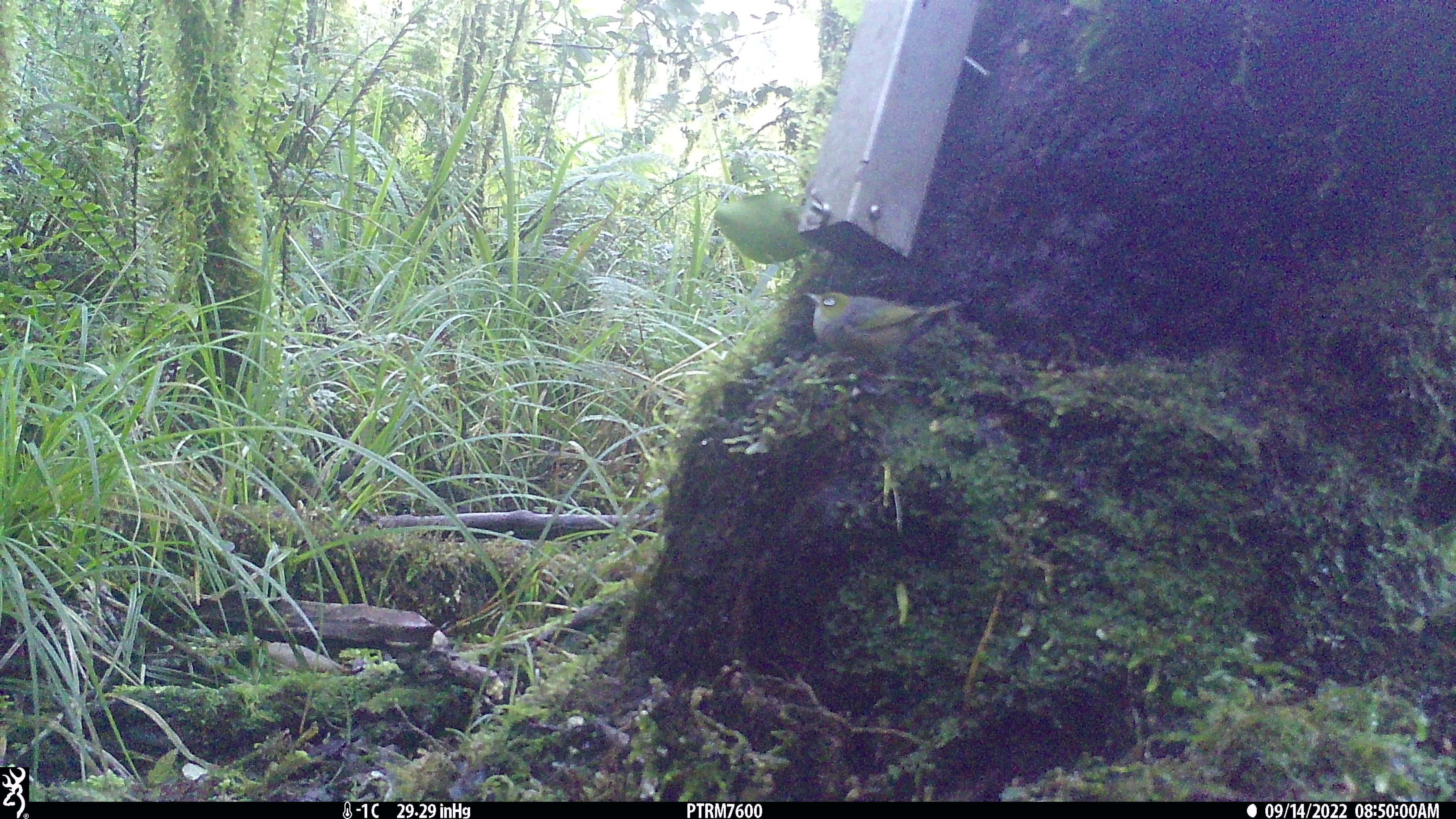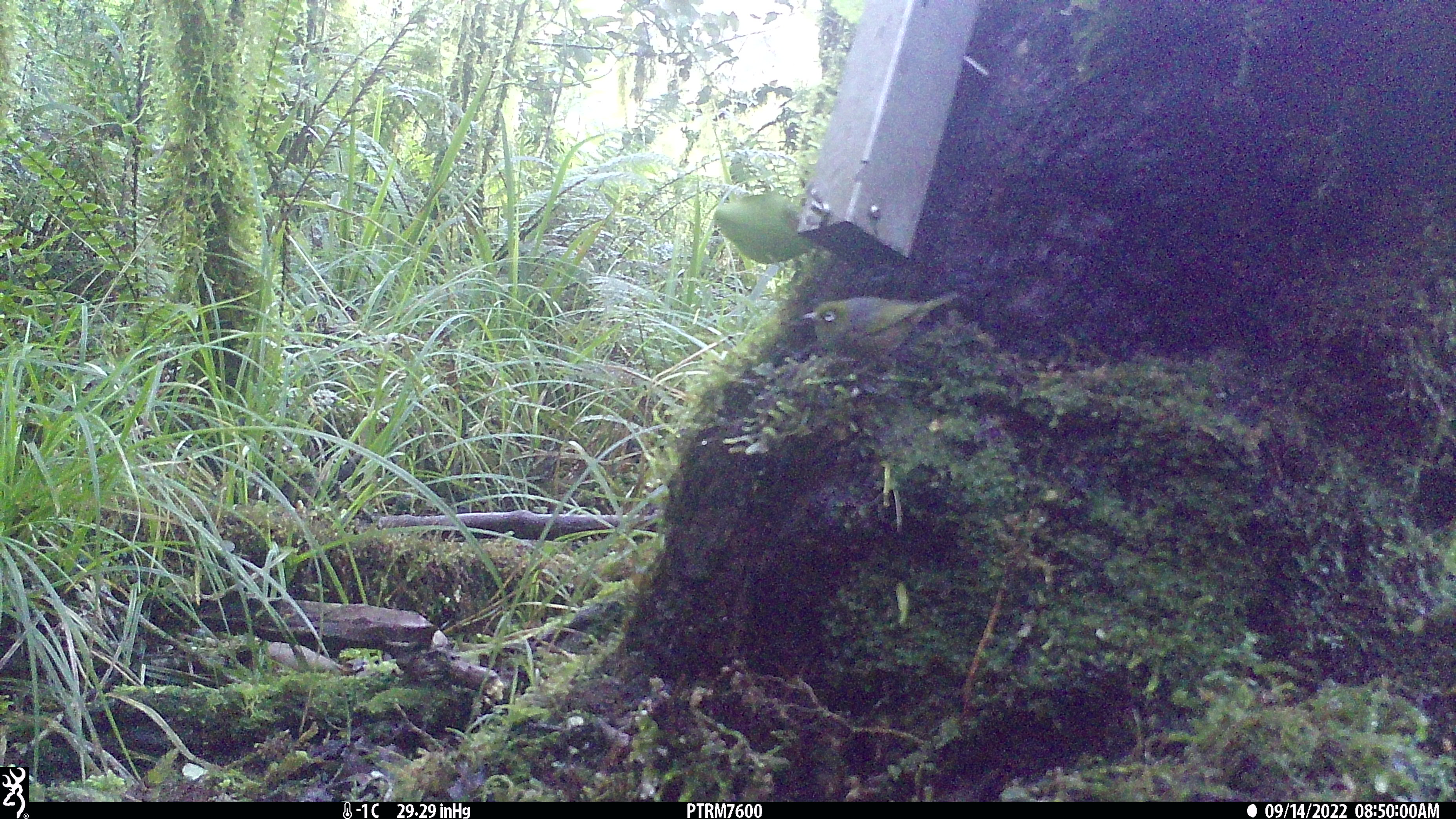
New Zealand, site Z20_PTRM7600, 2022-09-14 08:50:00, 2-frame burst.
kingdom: Animalia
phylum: Chordata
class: Aves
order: Passeriformes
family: Zosteropidae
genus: Zosterops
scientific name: Zosterops lateralis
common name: silvereye